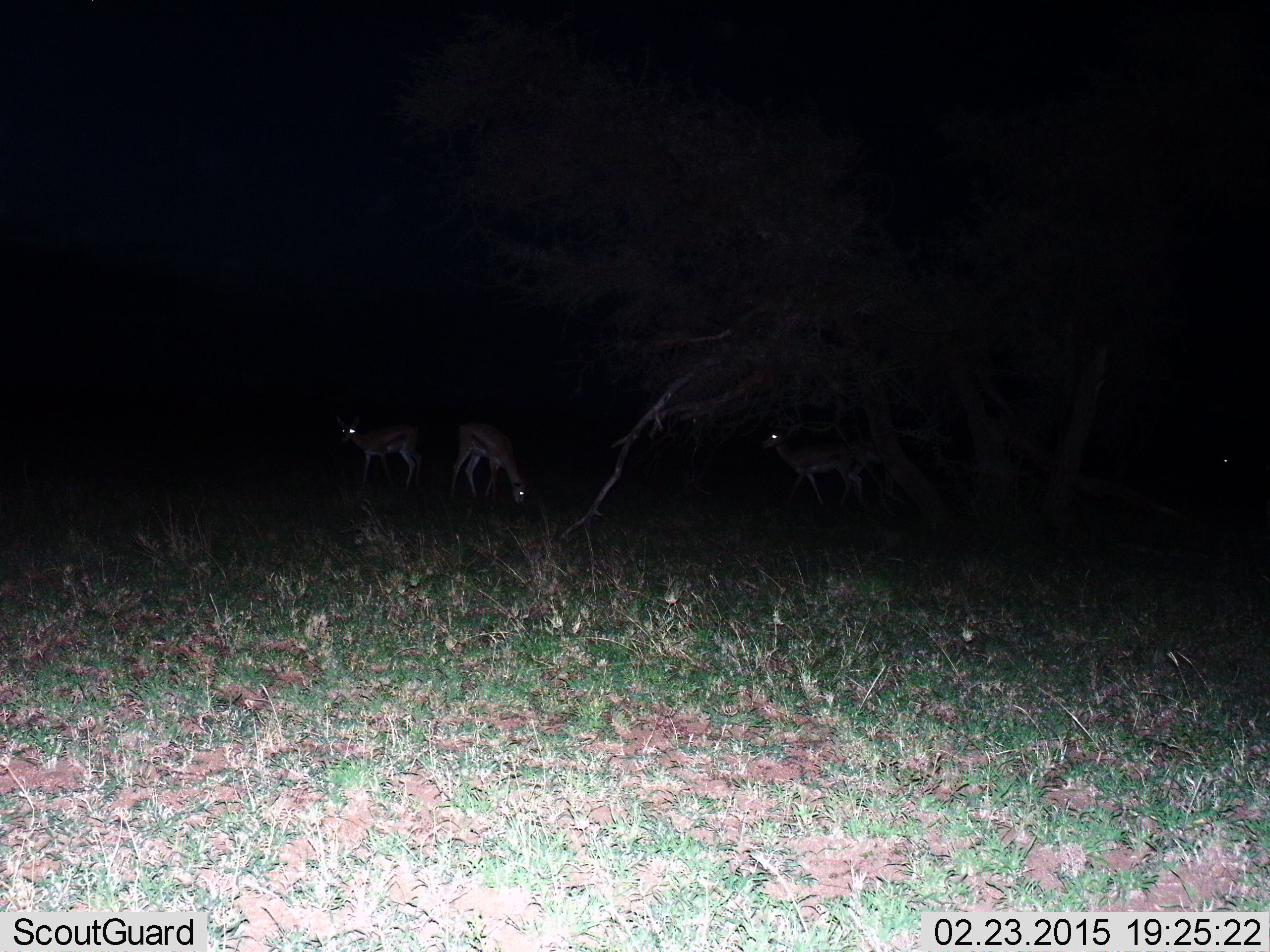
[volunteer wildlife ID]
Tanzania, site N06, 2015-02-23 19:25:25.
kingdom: Animalia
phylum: Chordata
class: Mammalia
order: Artiodactyla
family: Bovidae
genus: Eudorcas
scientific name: Eudorcas thomsonii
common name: thomson's gazelle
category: gazellethomsons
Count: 3.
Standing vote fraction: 90%.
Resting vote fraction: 0%.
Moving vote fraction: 10%.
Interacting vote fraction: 0%.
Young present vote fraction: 10%.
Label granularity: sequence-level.